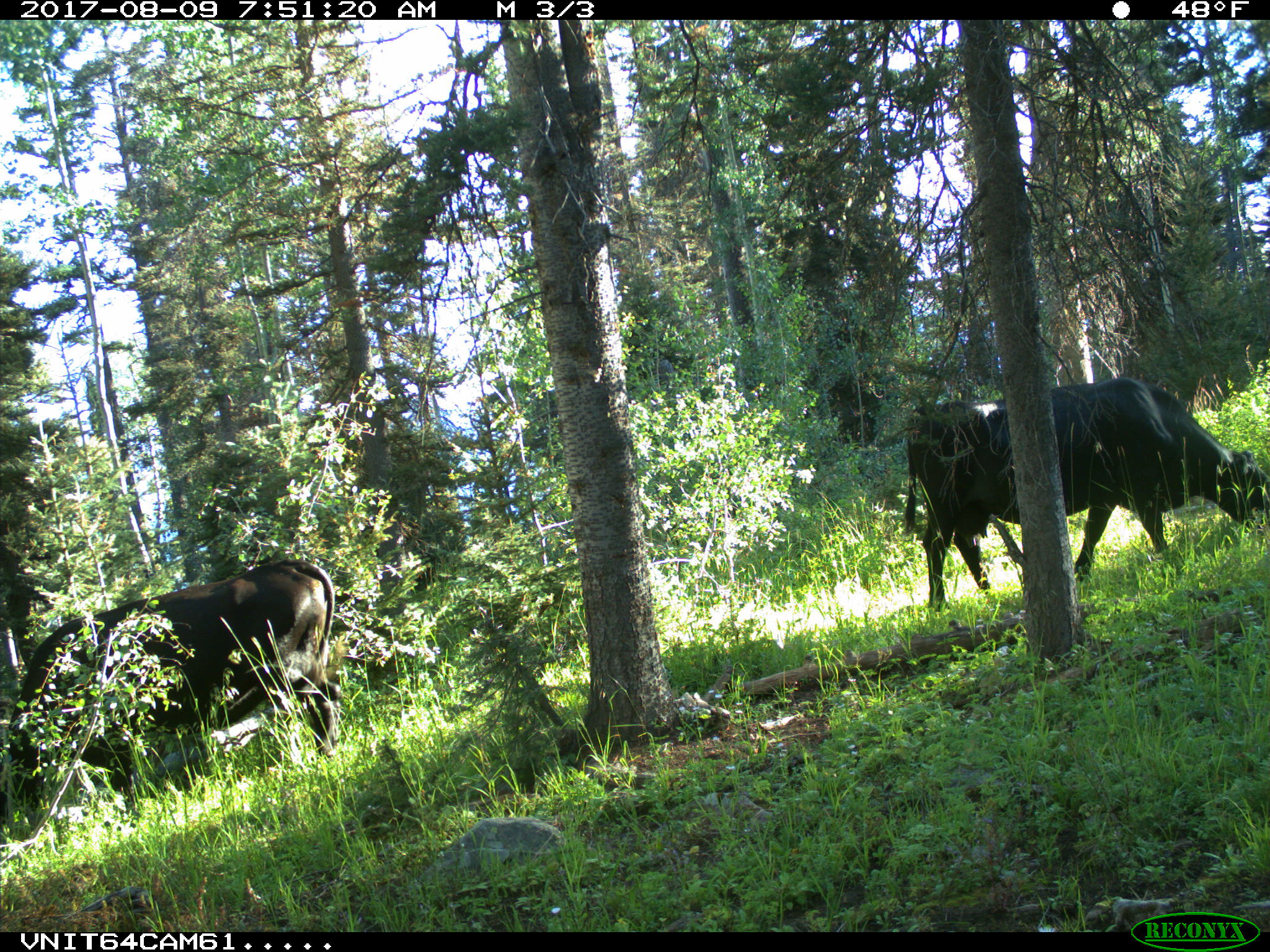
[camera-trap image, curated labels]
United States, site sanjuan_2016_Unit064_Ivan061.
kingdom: Animalia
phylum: Chordata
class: Mammalia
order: Artiodactyla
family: Bovidae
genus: Bos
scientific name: Bos taurus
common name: domestic cow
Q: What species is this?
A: Bos taurus (domestic cow).